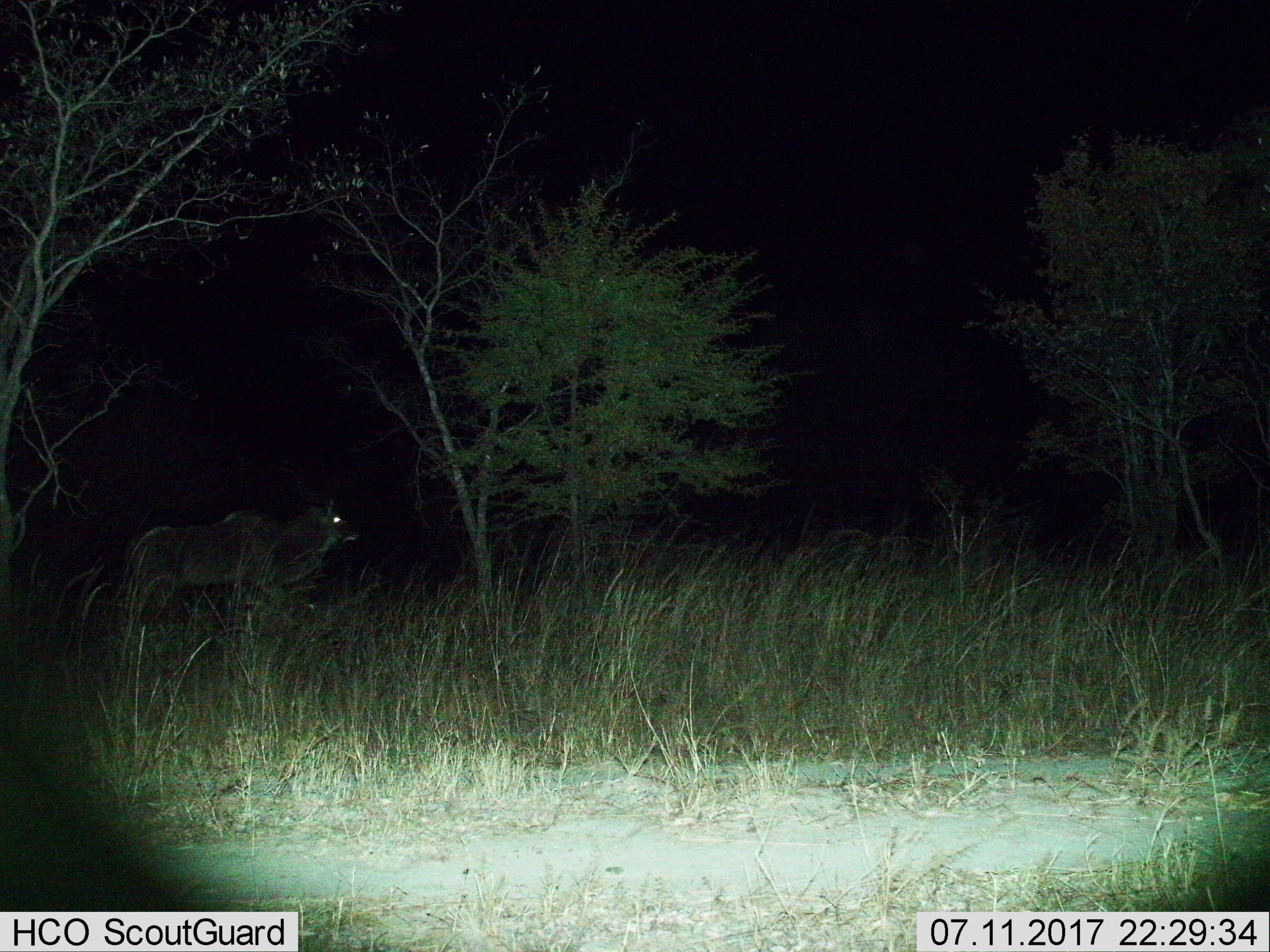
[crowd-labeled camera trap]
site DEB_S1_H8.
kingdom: Animalia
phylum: Chordata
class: Mammalia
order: Artiodactyla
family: Bovidae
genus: Tragelaphus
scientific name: Tragelaphus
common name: kudu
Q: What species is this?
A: Kudu (Tragelaphus).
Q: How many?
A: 1.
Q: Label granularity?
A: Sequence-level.